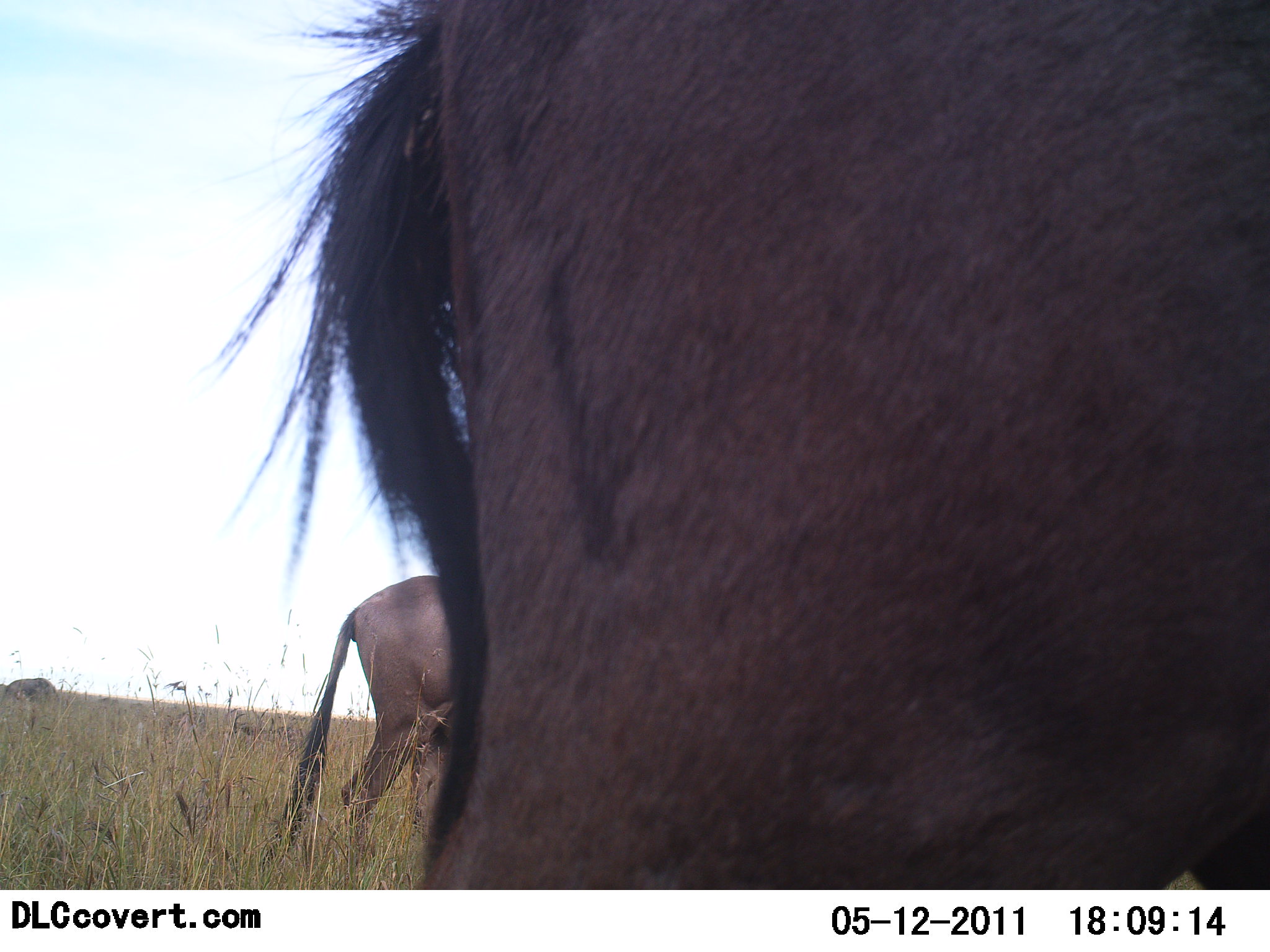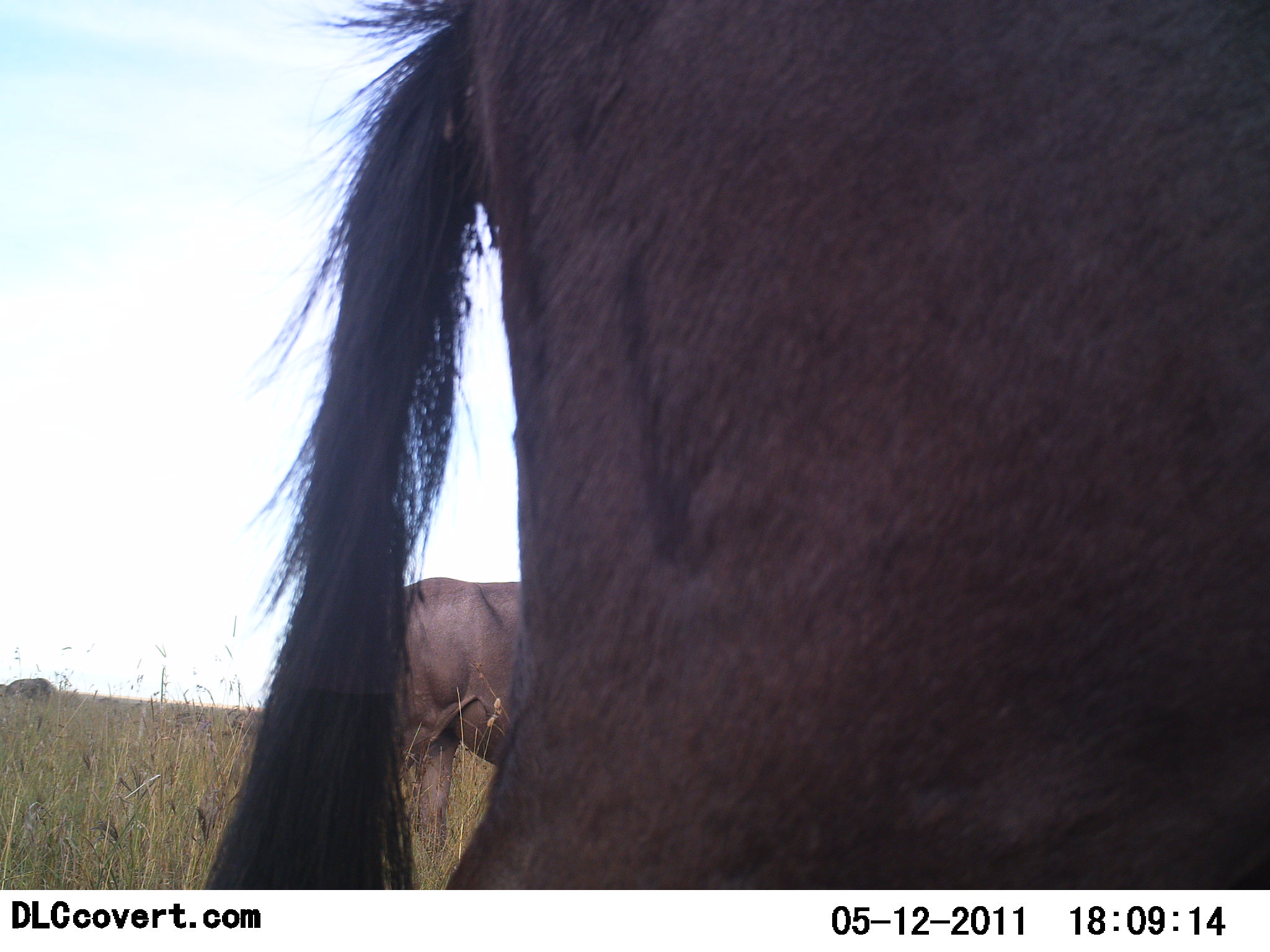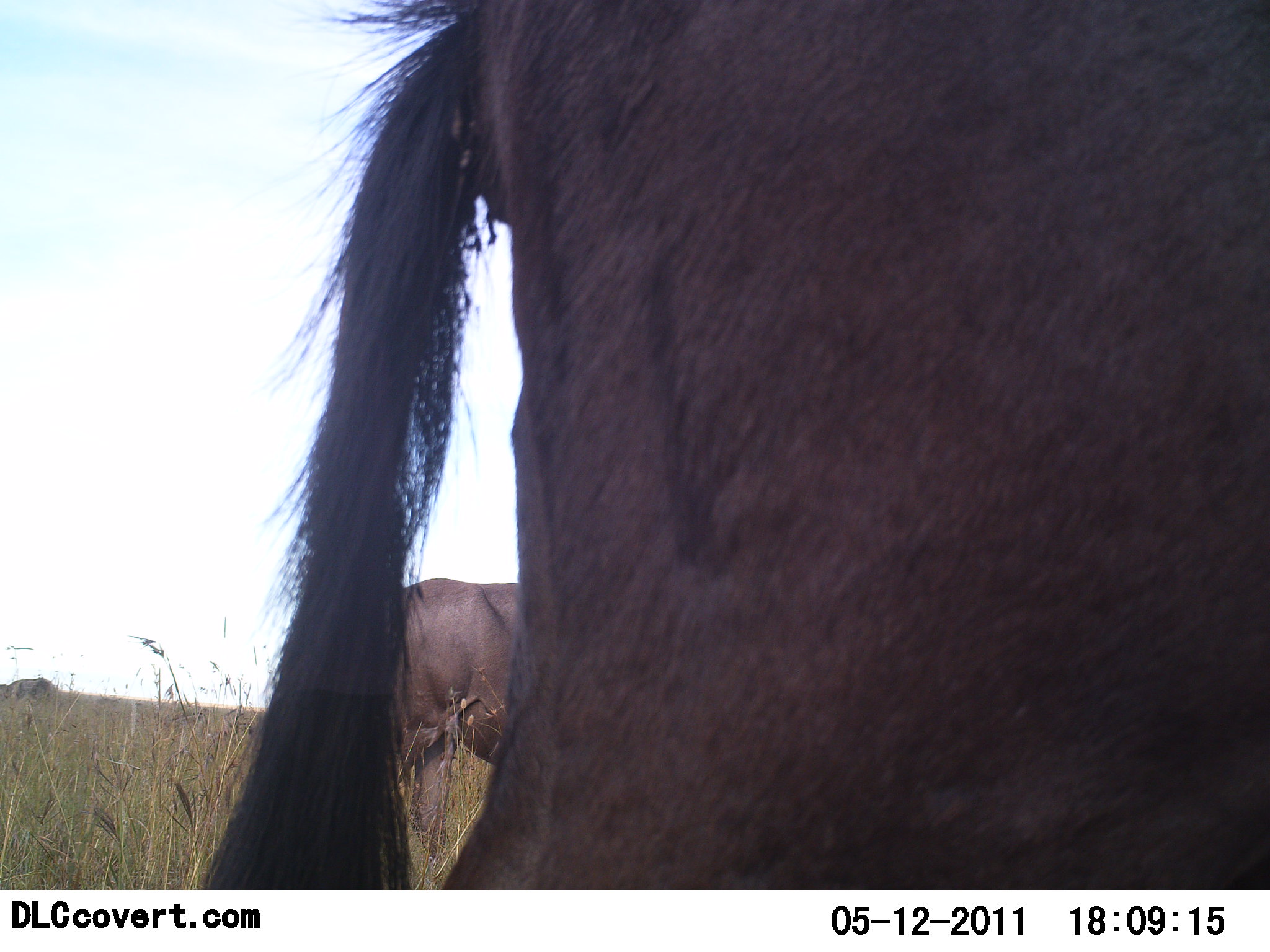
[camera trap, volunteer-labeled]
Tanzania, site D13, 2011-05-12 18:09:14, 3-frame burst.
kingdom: Animalia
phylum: Chordata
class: Mammalia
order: Artiodactyla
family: Bovidae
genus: Connochaetes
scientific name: Connochaetes taurinus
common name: blue wildebeest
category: wildebeest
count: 2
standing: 91%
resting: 0%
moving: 0%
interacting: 0%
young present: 0%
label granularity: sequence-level